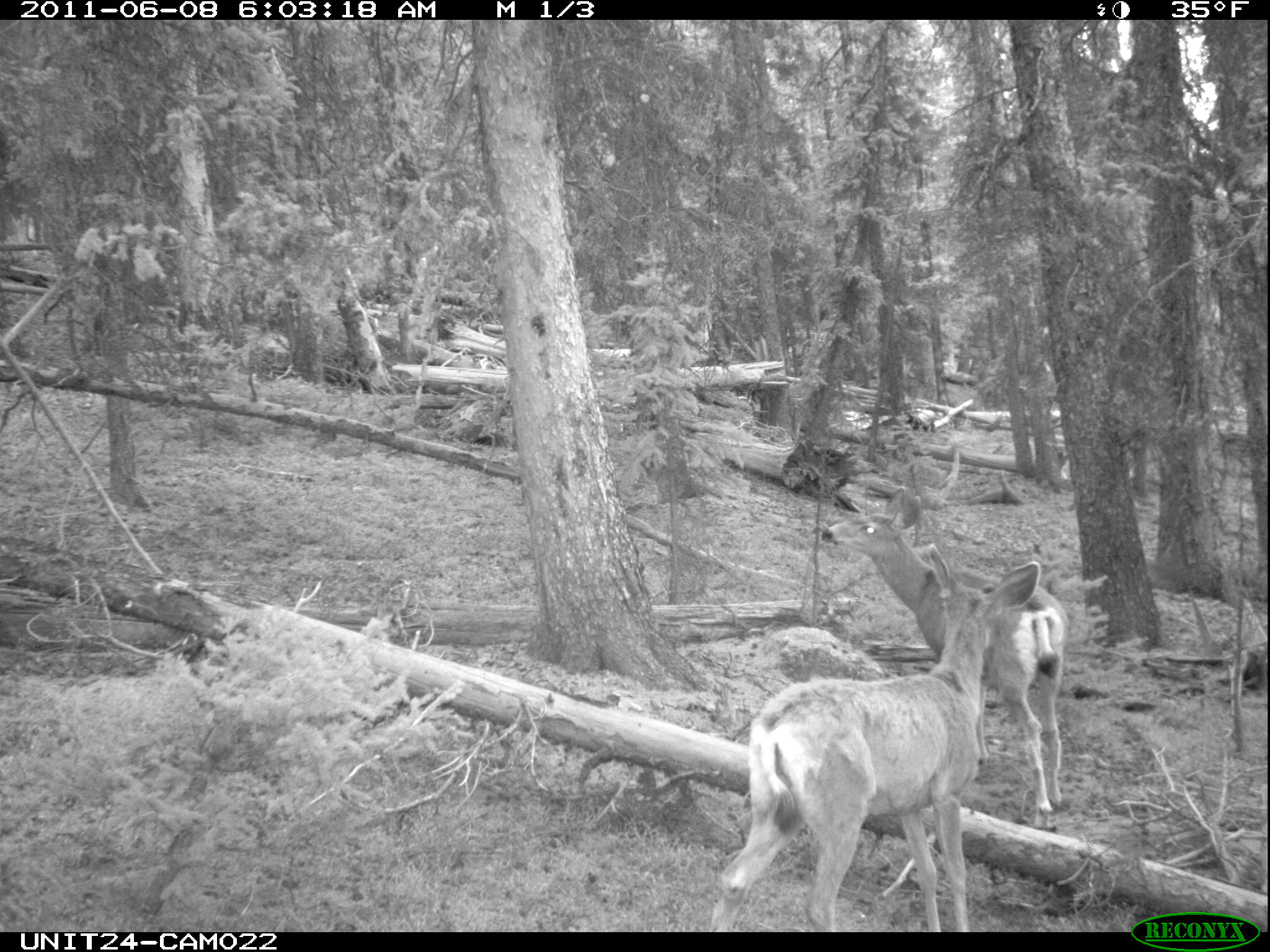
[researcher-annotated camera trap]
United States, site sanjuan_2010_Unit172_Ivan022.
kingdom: Animalia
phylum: Chordata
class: Mammalia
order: Artiodactyla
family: Cervidae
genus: Odocoileus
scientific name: Odocoileus hemionus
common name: mule deer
Odocoileus hemionus (mule deer).